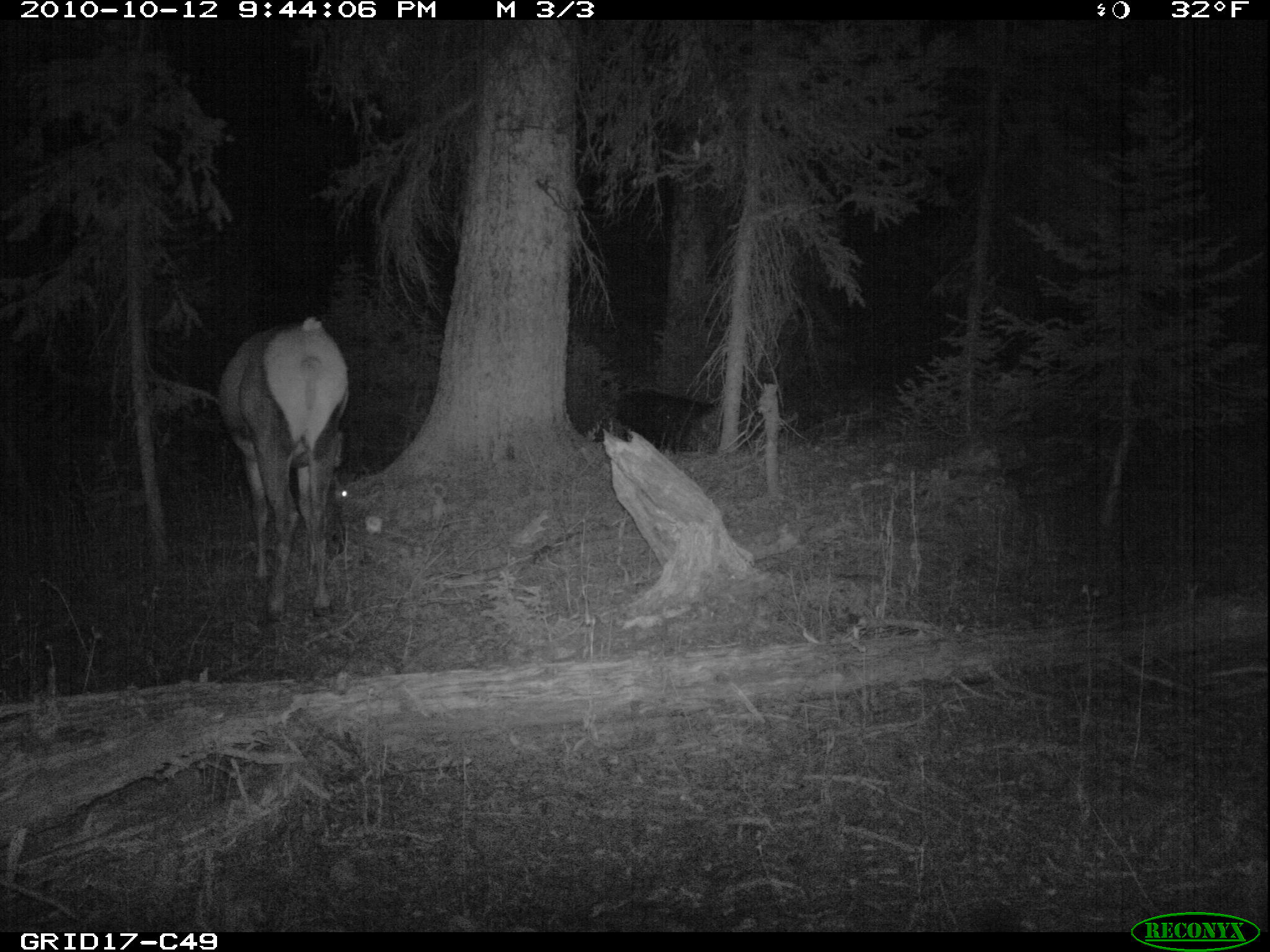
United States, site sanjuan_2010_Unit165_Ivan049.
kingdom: Animalia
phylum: Chordata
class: Mammalia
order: Artiodactyla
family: Cervidae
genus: Cervus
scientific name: Cervus elaphus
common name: red deer